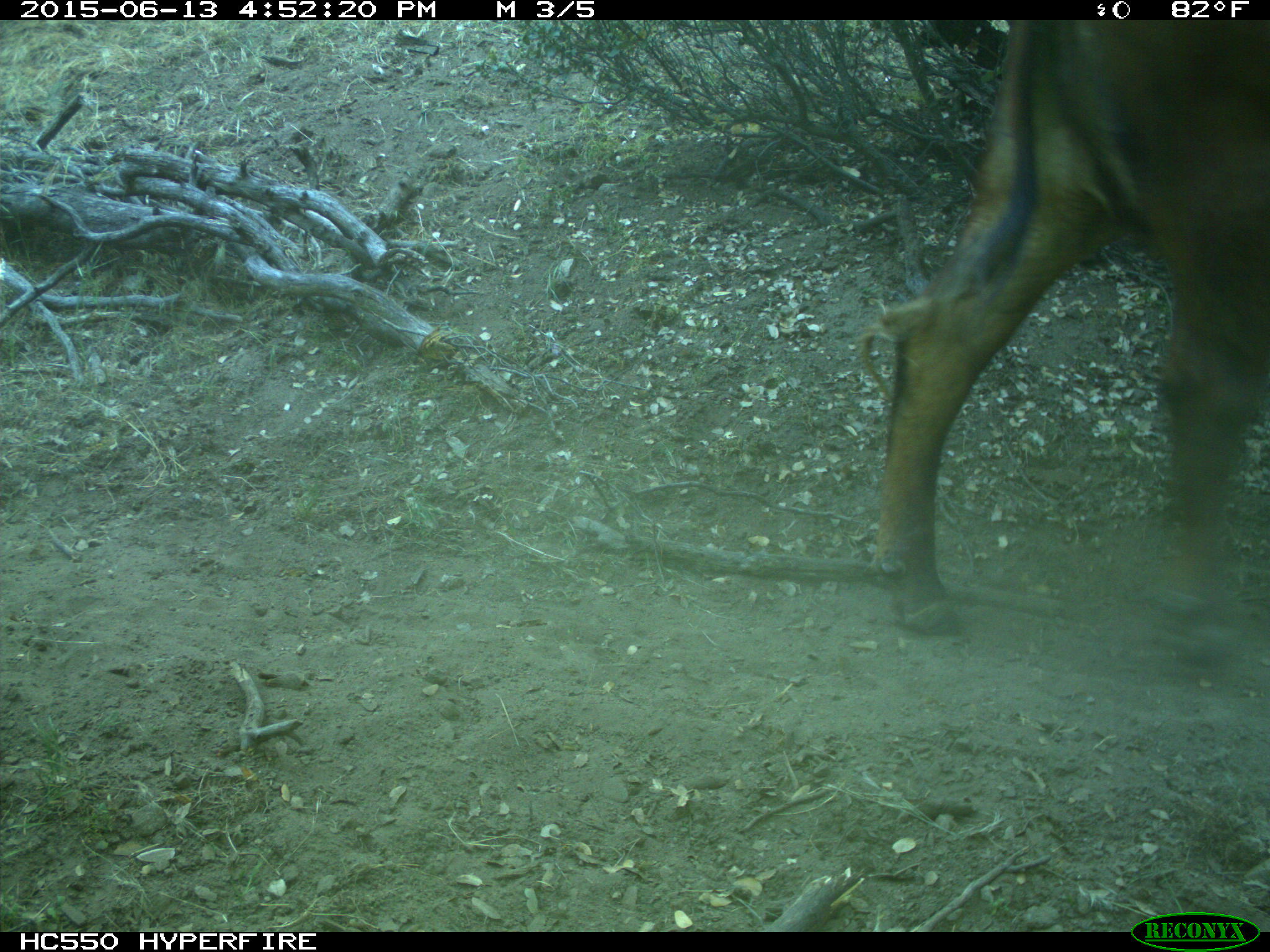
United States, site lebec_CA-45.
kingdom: Animalia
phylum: Chordata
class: Mammalia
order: Artiodactyla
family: Bovidae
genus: Bos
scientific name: Bos taurus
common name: domestic cow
Bos taurus (domestic cow).